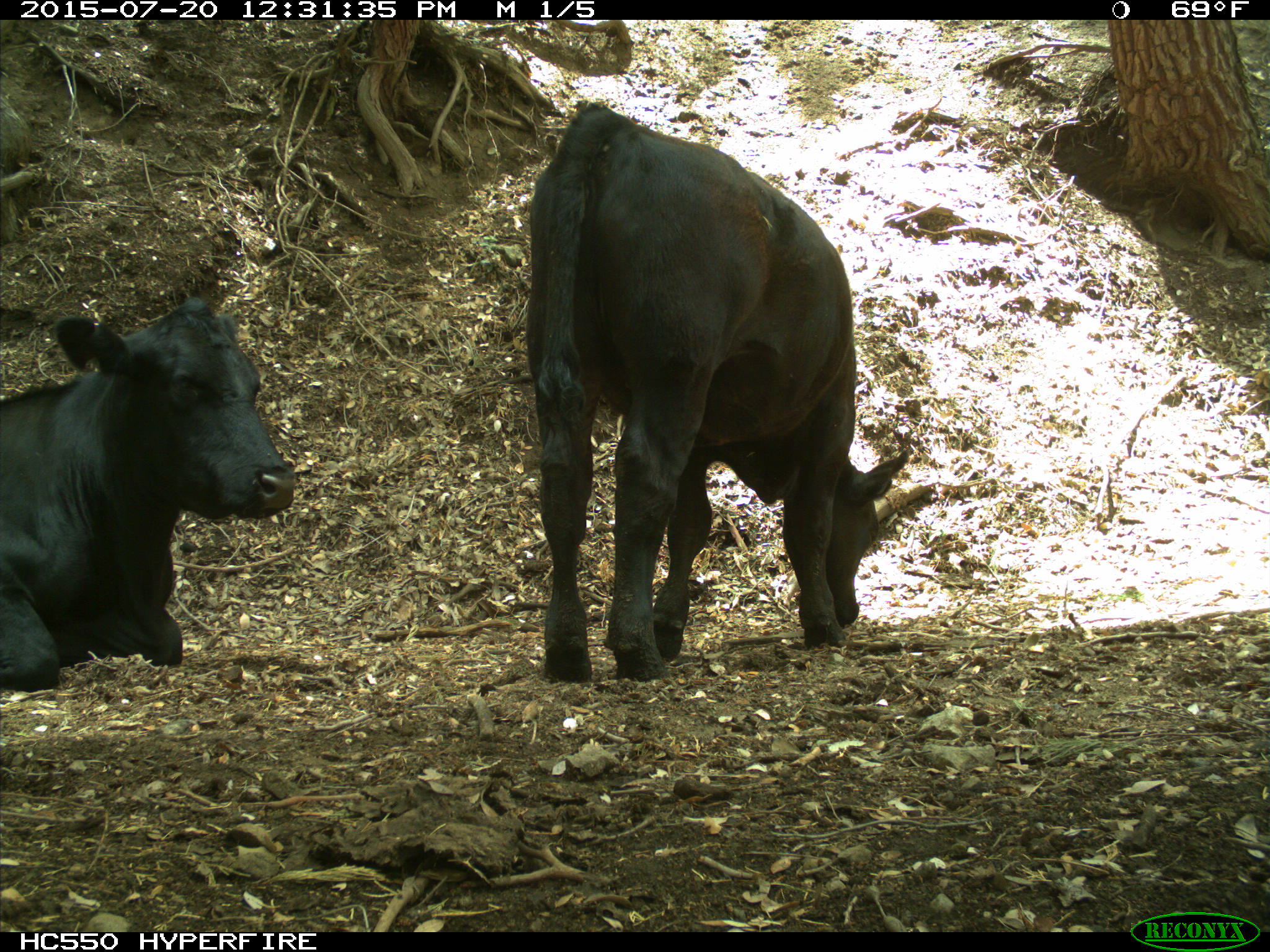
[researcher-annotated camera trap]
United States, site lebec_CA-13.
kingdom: Animalia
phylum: Chordata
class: Mammalia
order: Artiodactyla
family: Bovidae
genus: Bos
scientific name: Bos taurus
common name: domestic cow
Bos taurus (domestic cow).